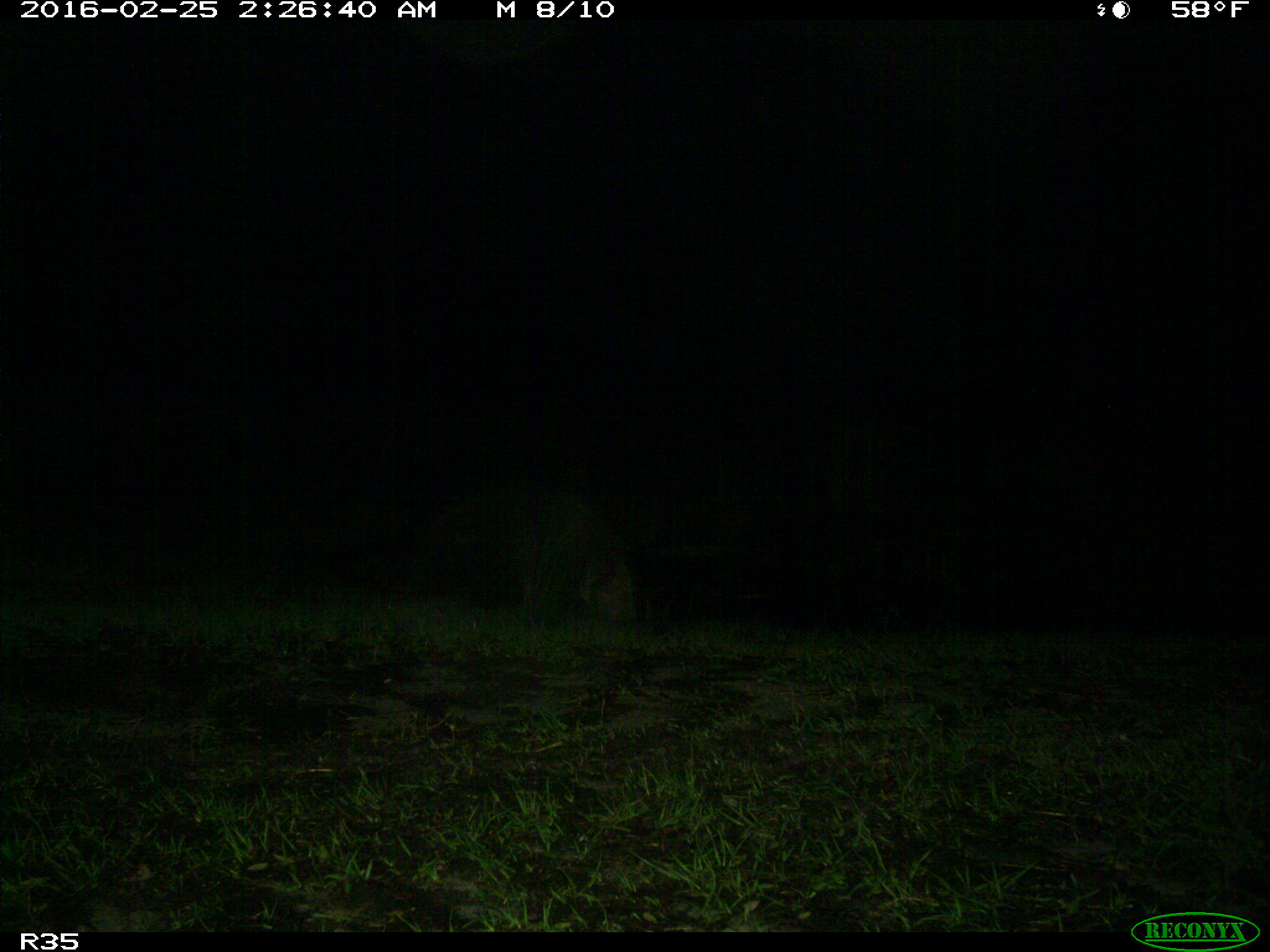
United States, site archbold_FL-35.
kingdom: Animalia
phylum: Chordata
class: Mammalia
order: Carnivora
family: Procyonidae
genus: Procyon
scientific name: Procyon lotor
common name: common raccoon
Procyon lotor (common raccoon).